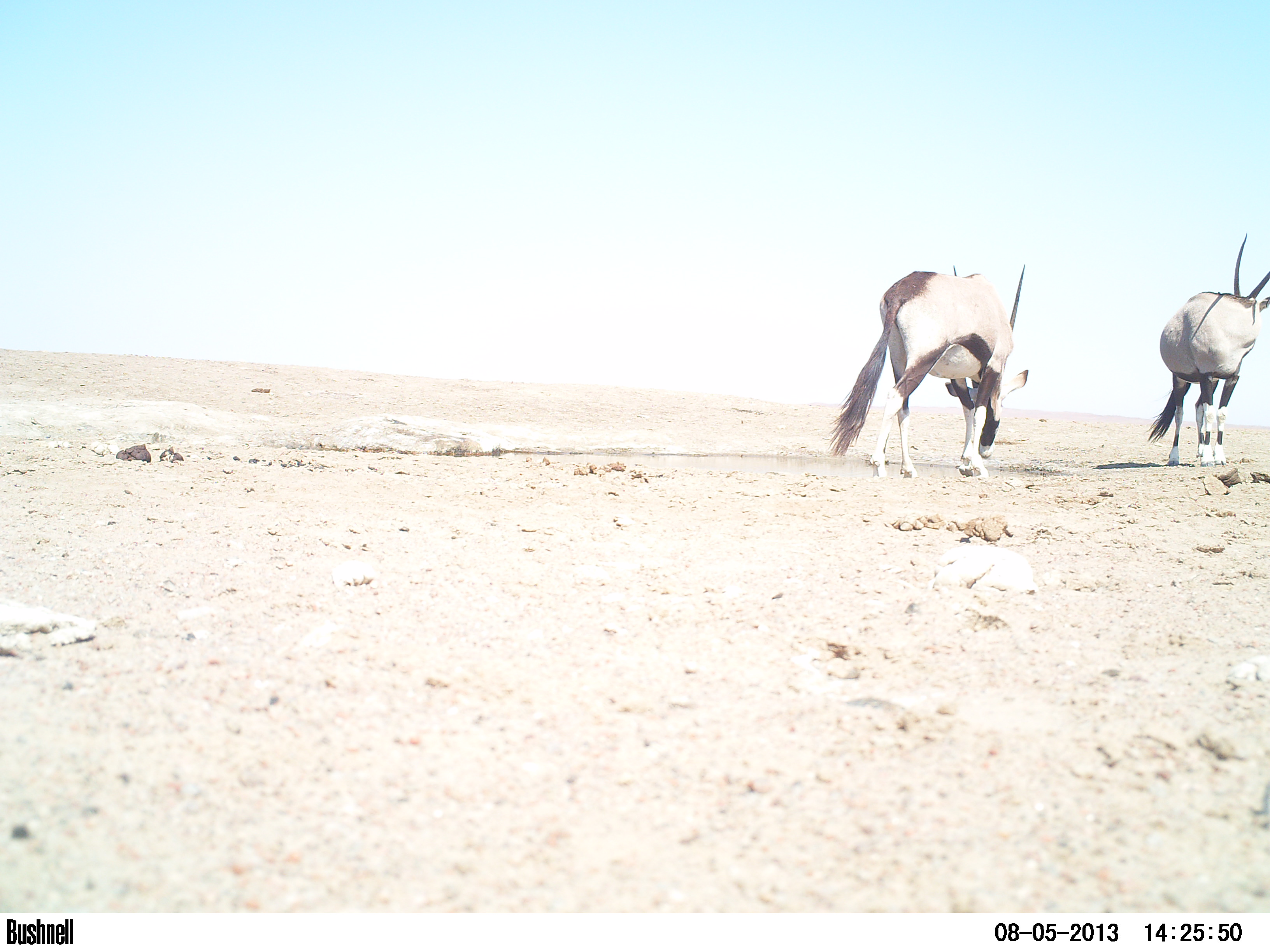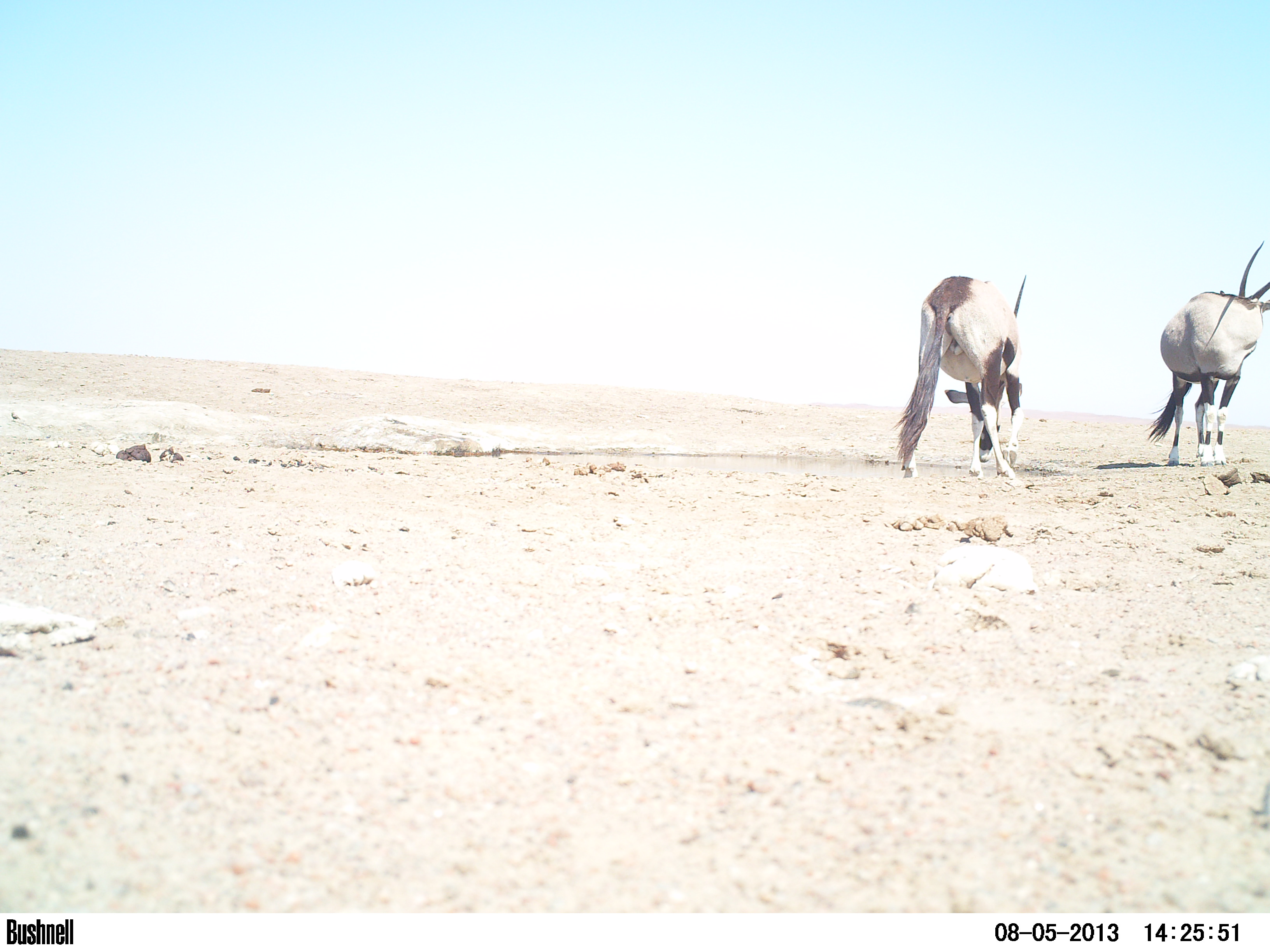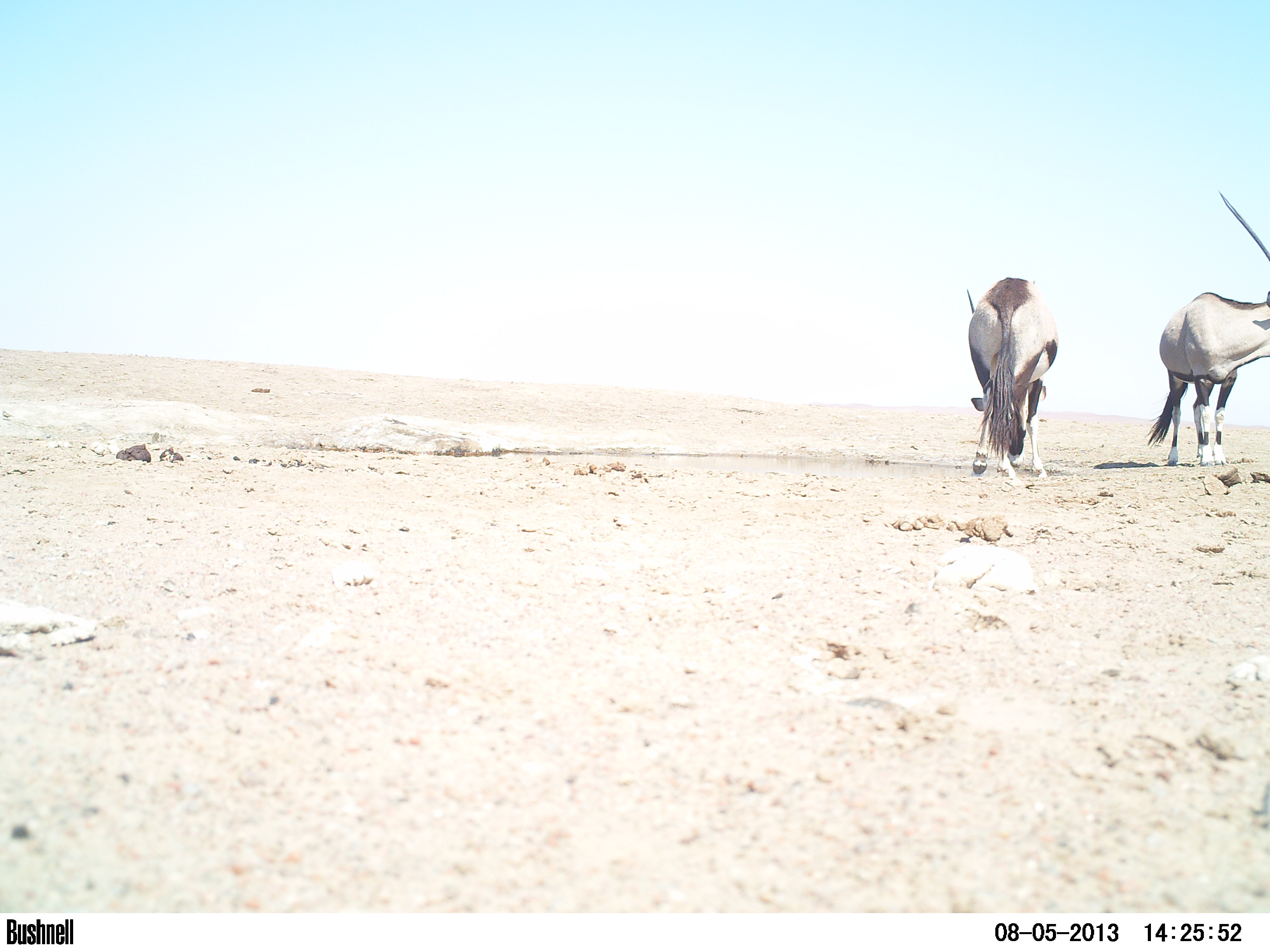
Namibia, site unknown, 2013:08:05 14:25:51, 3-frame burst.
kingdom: Animalia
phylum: Chordata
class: Mammalia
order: Artiodactyla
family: Bovidae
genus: Oryx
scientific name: Oryx gazella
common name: gemsbok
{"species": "Oryx gazella (gemsbok)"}